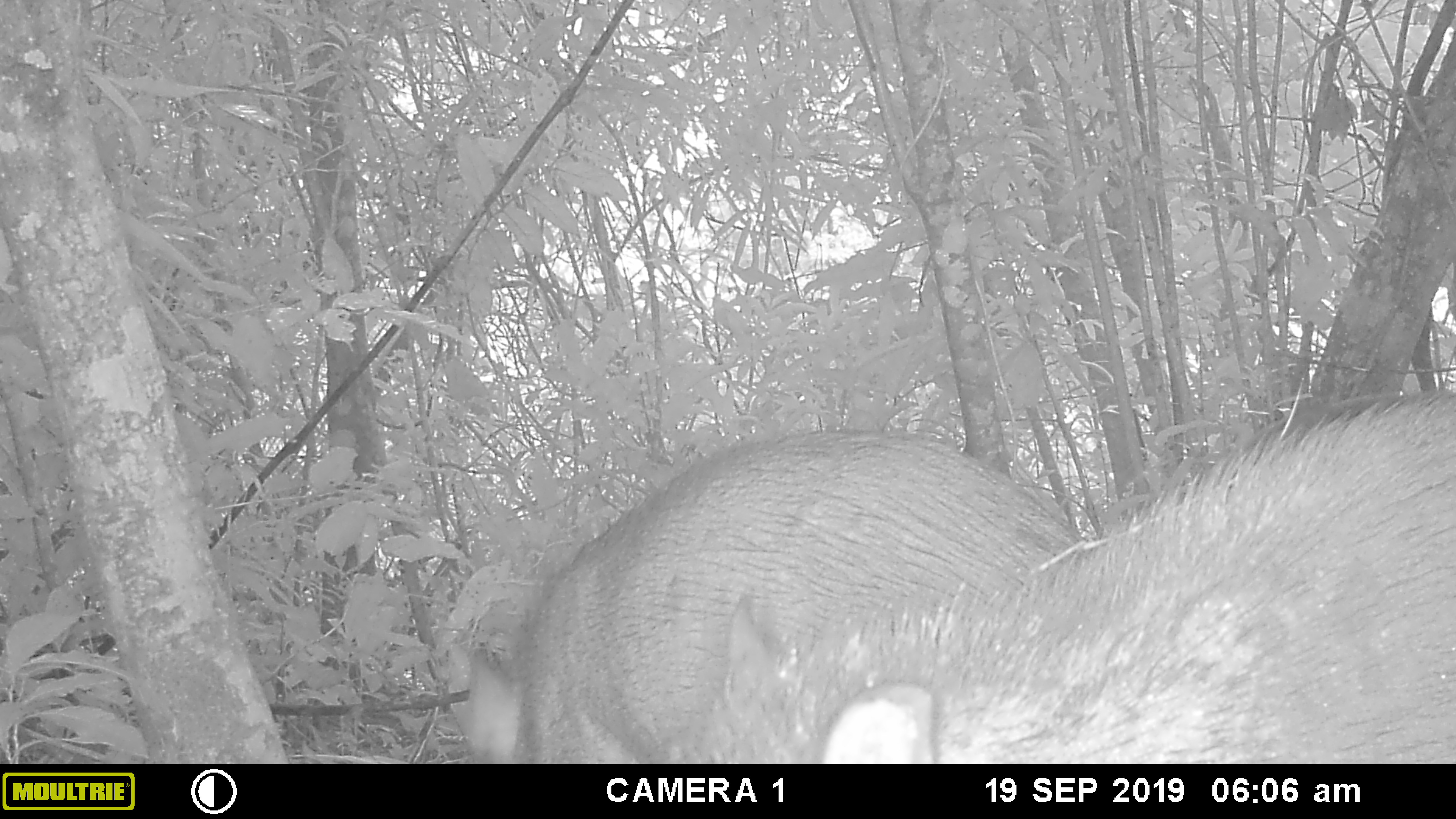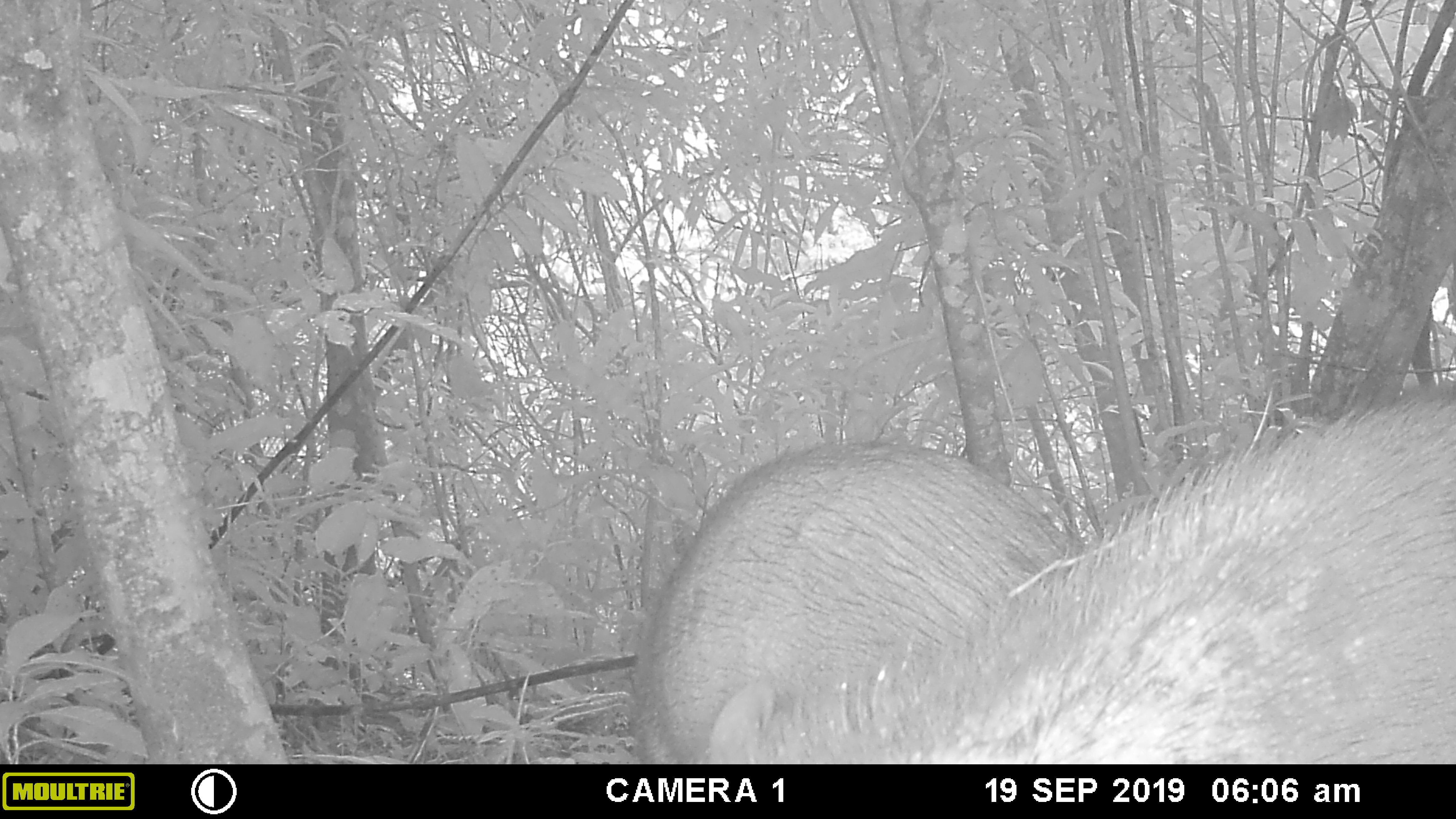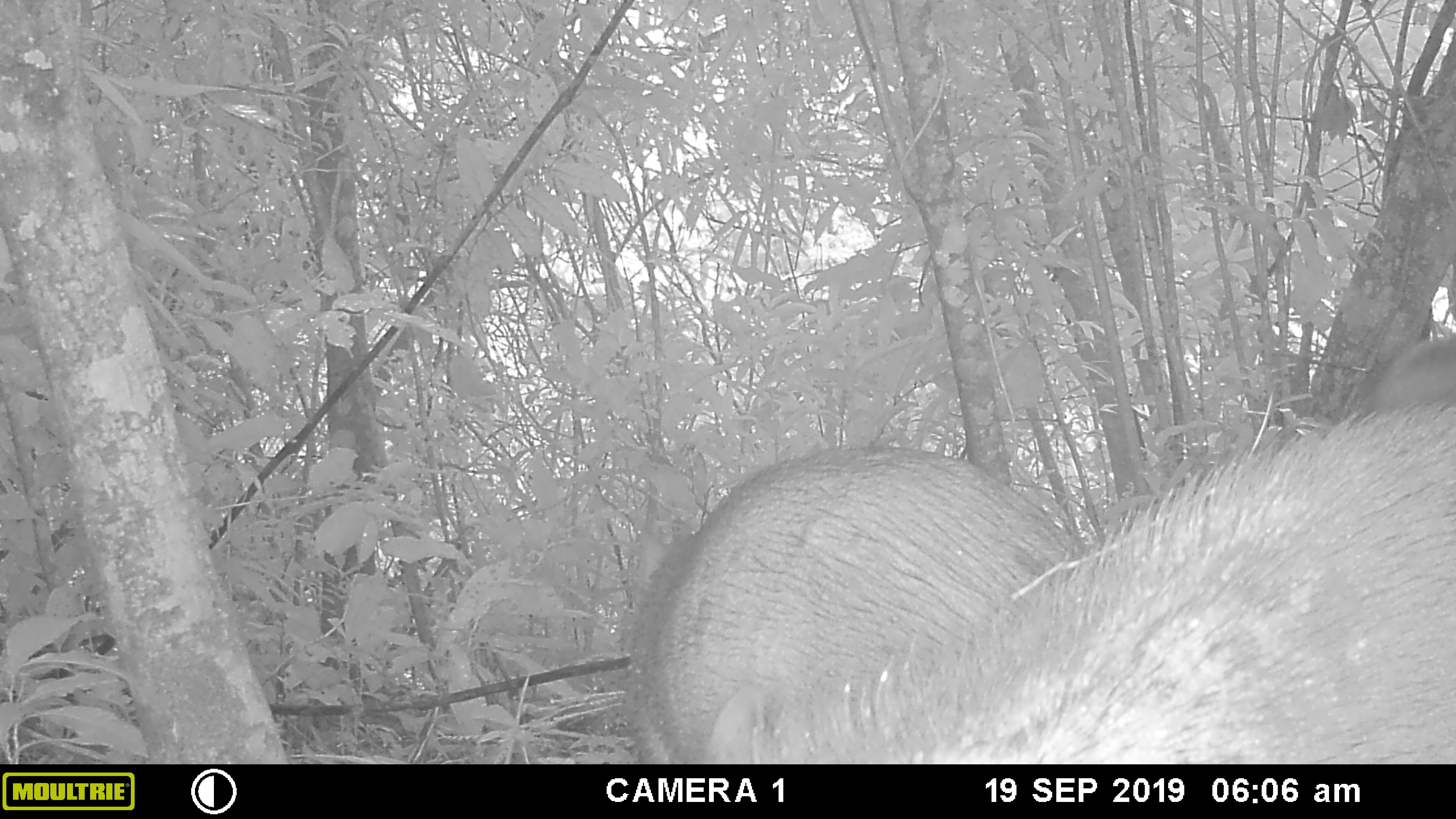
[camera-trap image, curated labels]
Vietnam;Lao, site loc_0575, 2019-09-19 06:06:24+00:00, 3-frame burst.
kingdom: Animalia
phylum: Chordata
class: Mammalia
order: Artiodactyla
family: Suidae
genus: Sus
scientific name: Sus scrofa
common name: eurasian wild pig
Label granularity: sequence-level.